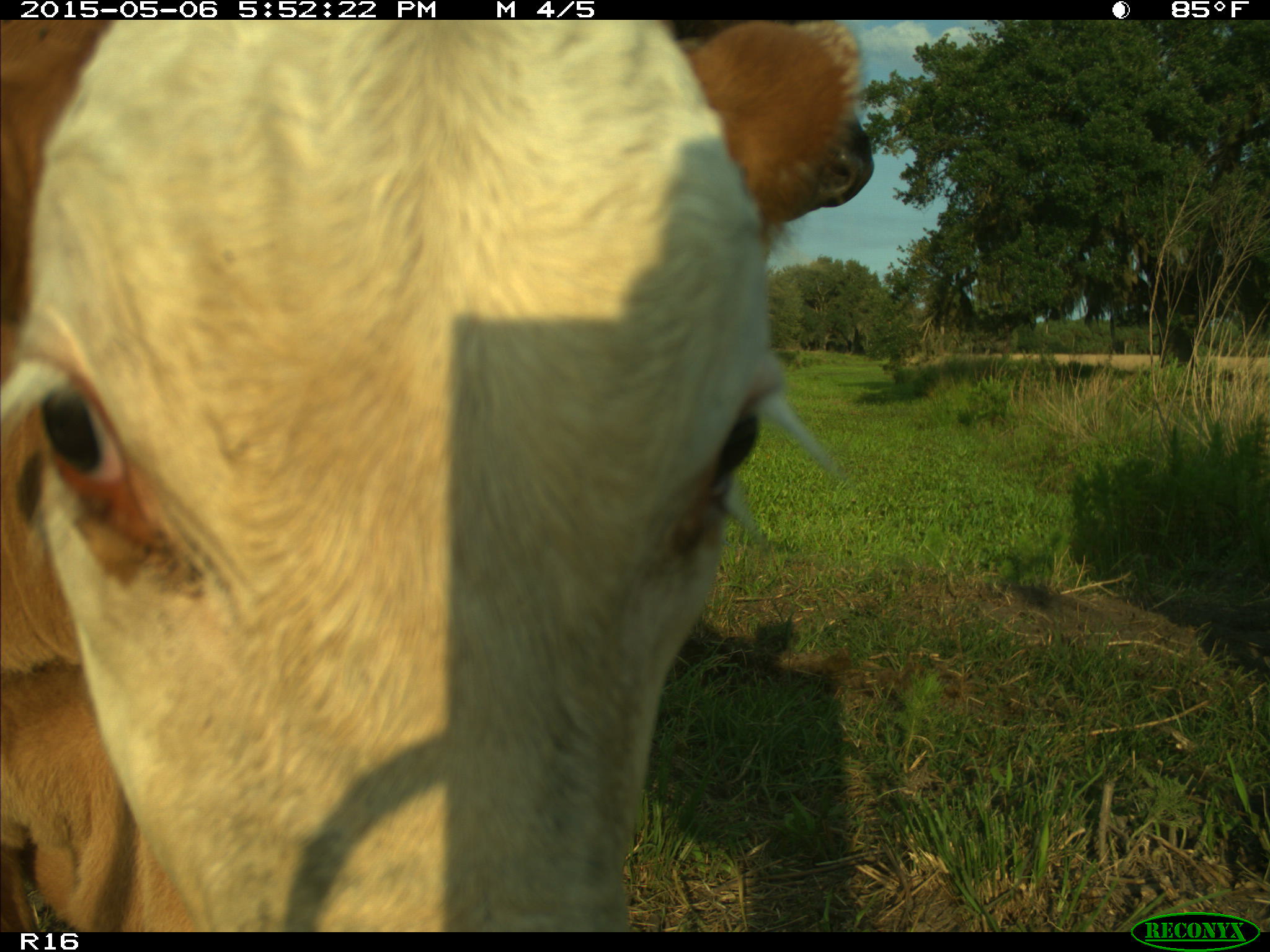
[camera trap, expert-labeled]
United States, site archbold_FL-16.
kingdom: Animalia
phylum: Chordata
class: Mammalia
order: Artiodactyla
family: Bovidae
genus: Bos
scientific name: Bos taurus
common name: domestic cow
Bos taurus (domestic cow).